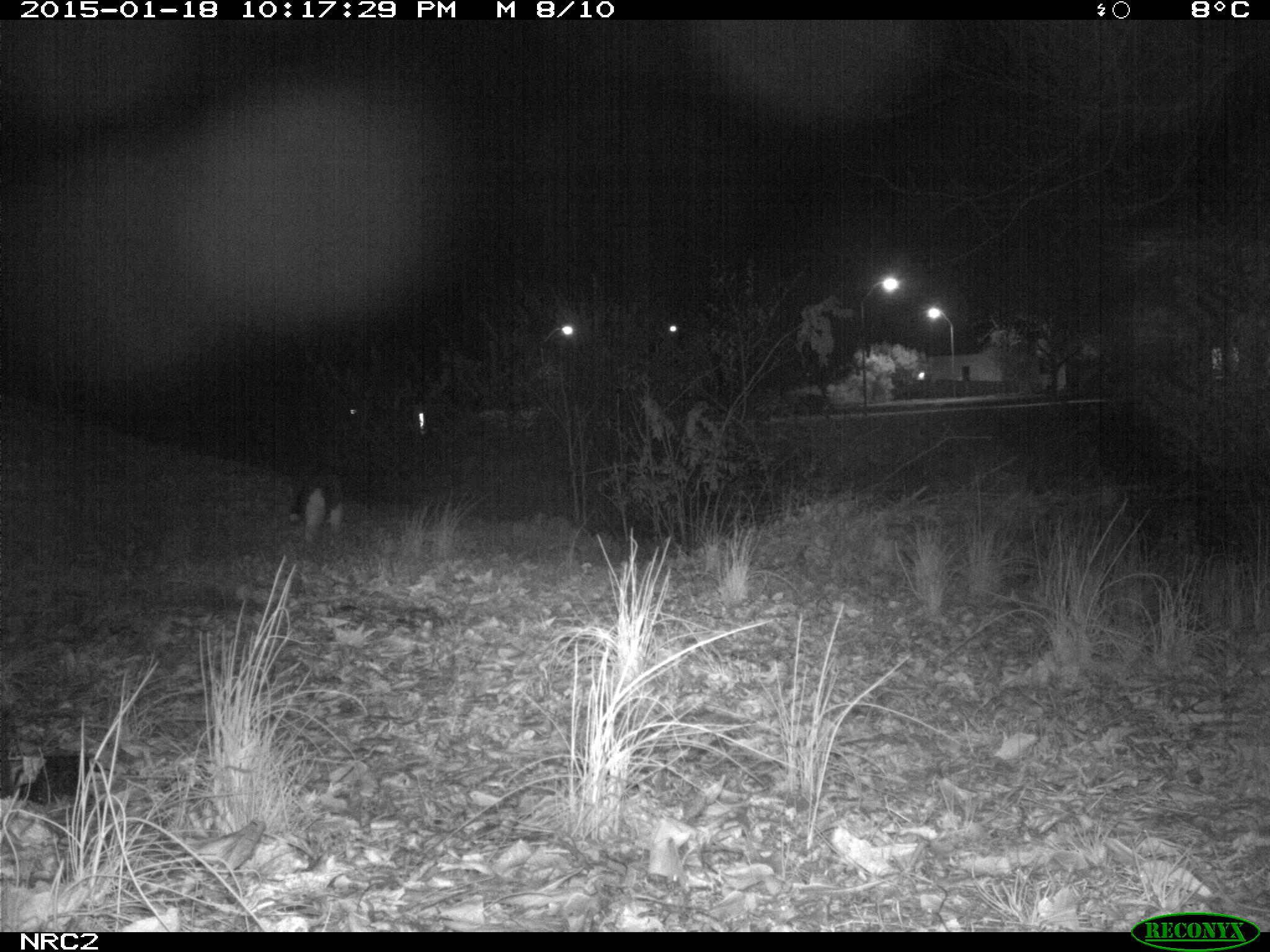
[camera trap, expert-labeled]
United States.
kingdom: Animalia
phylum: Chordata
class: Mammalia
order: Carnivora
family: Felidae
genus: Felis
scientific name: Felis catus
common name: domestic cat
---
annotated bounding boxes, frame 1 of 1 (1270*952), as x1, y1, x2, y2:
Domestic Cat: 279, 464, 355, 546